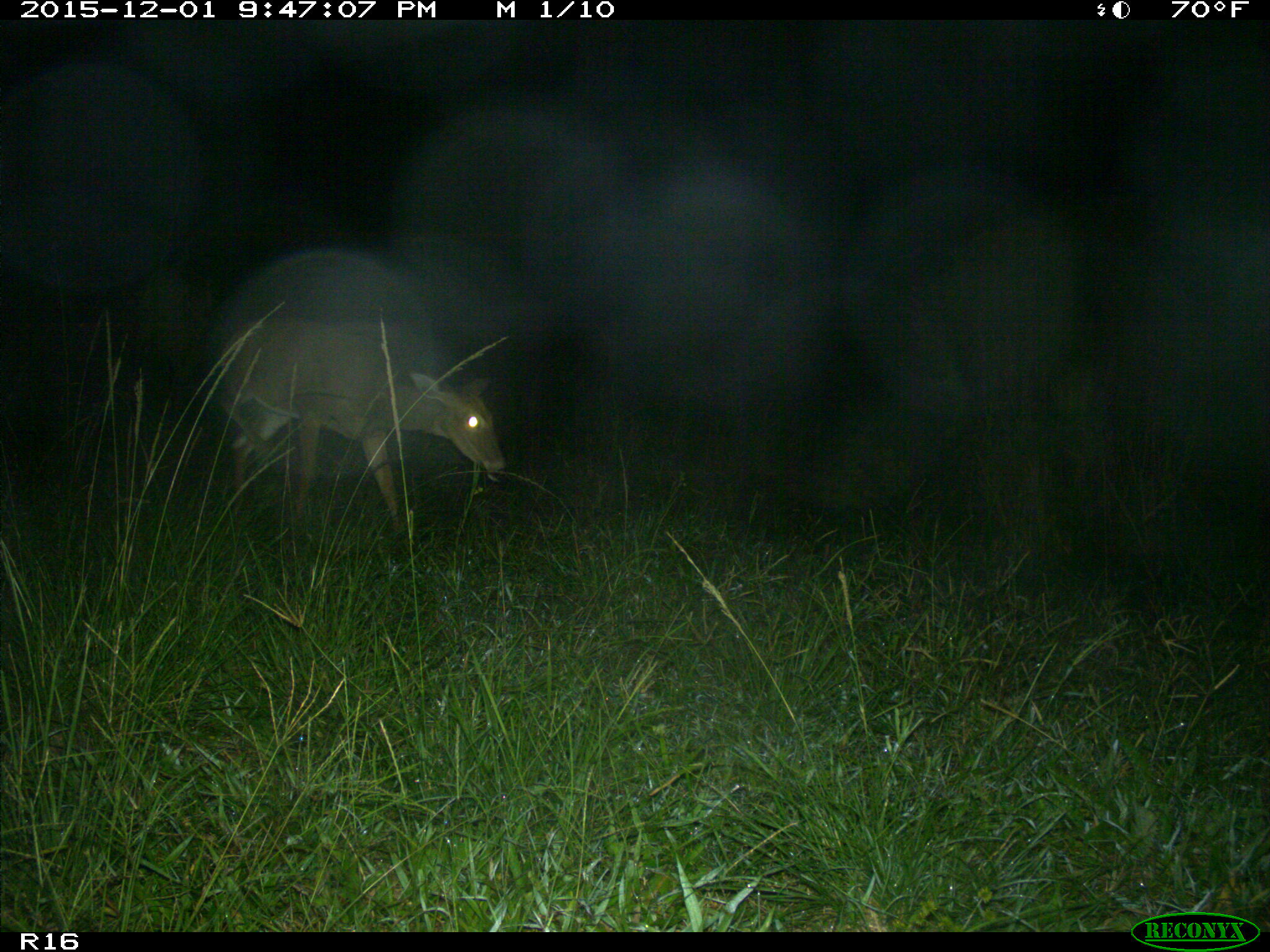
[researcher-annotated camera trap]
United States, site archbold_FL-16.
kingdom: Animalia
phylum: Chordata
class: Mammalia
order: Artiodactyla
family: Cervidae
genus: Odocoileus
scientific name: Odocoileus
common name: deer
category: unidentified deer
Unidentified deer (deer) (Odocoileus).